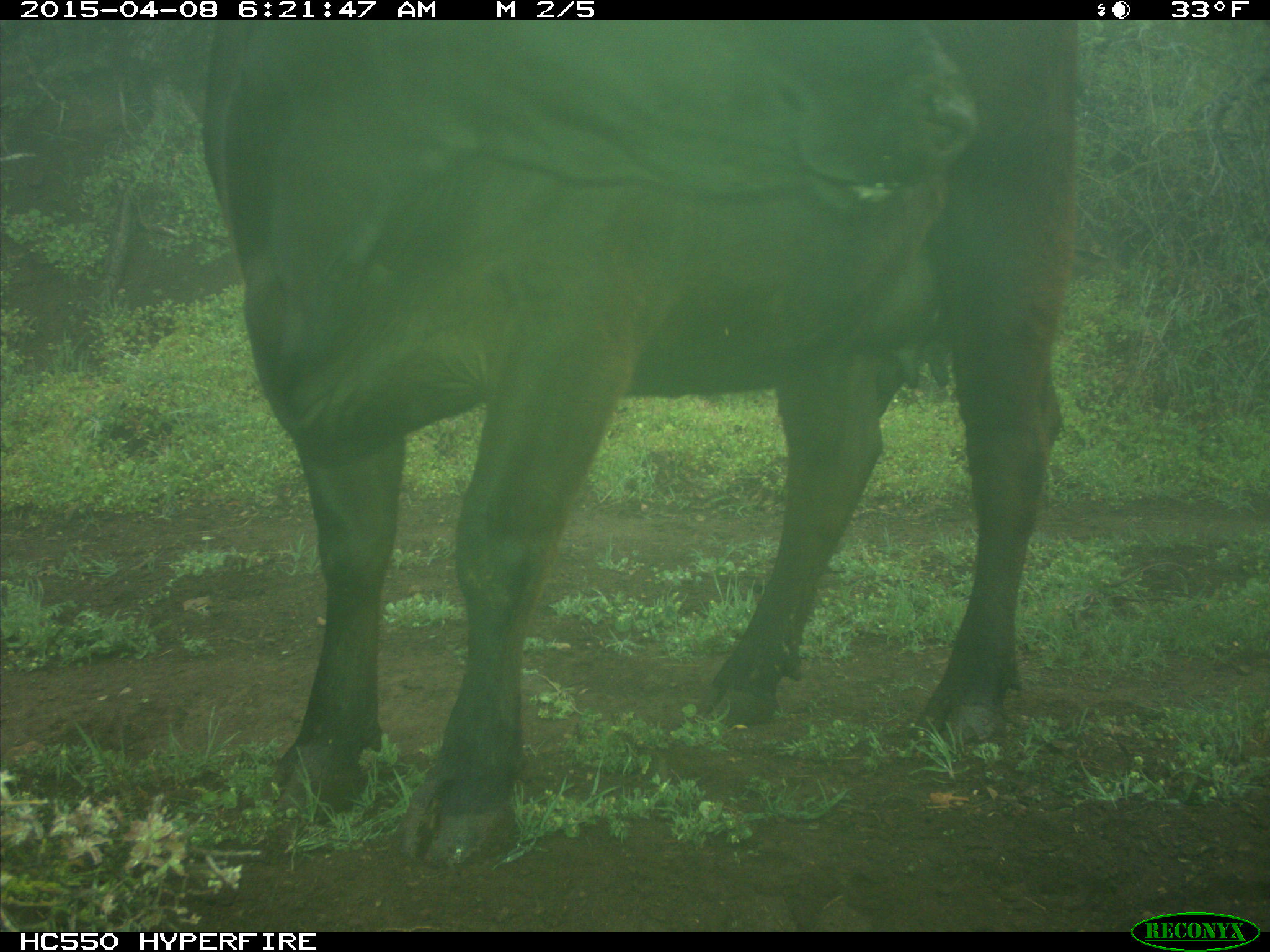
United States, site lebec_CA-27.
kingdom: Animalia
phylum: Chordata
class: Mammalia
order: Artiodactyla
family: Bovidae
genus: Bos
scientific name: Bos taurus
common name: domestic cow